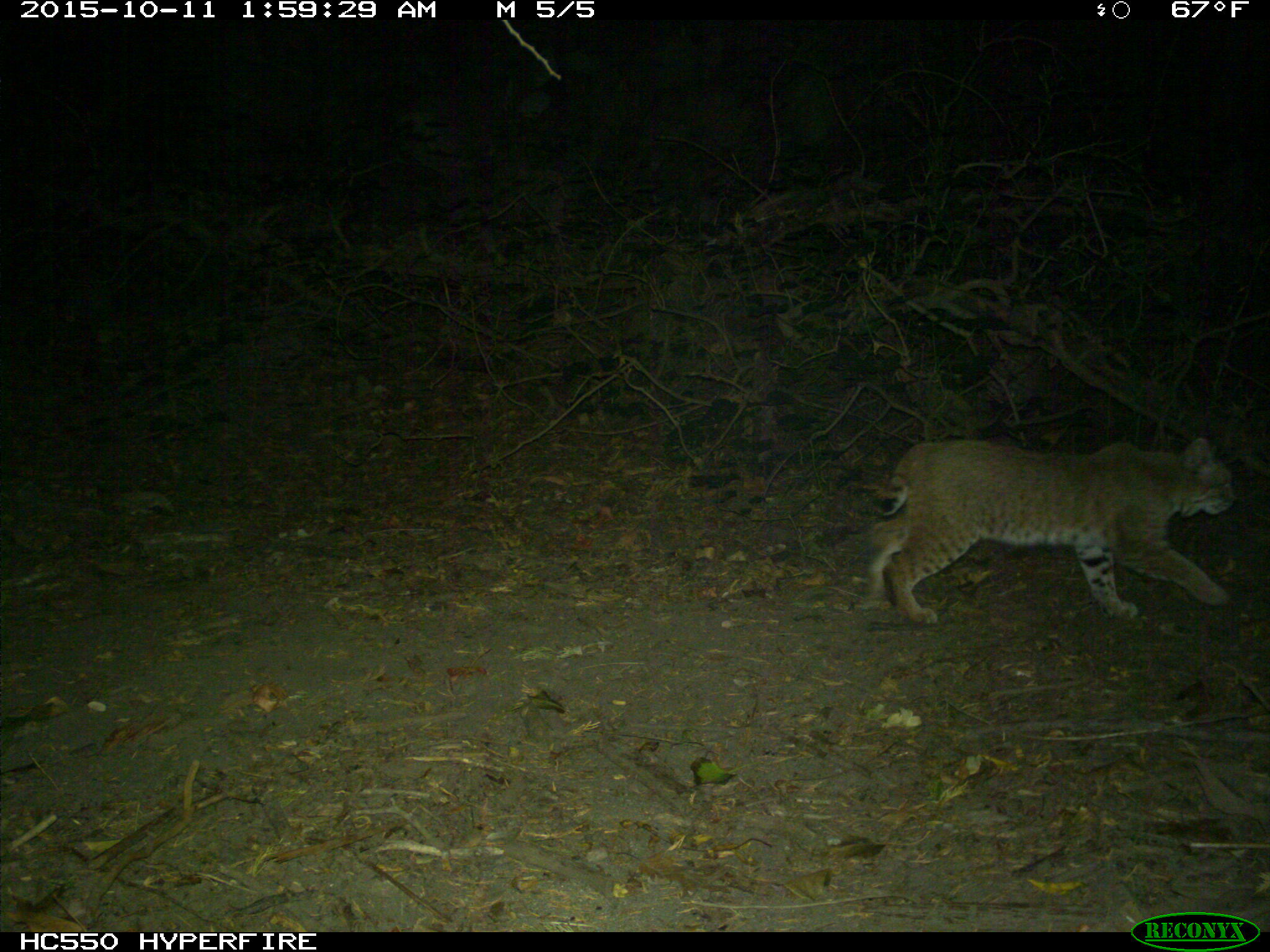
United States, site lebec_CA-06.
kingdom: Animalia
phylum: Chordata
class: Mammalia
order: Carnivora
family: Felidae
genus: Lynx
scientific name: Lynx rufus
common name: bobcat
Lynx rufus (bobcat).